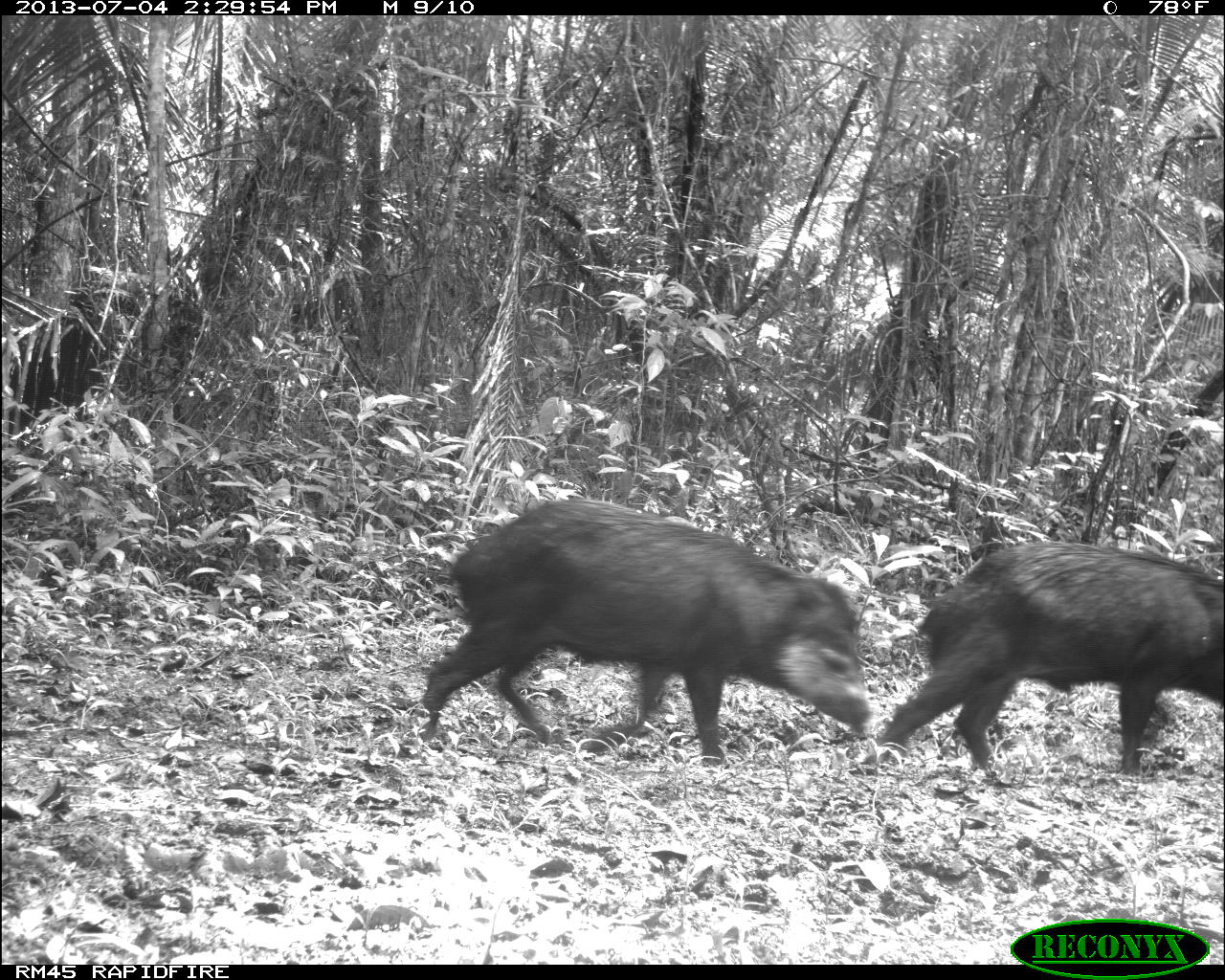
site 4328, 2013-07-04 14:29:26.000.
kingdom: Animalia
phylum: Chordata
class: Mammalia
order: Artiodactyla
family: Tayassuidae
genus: Tayassu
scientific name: Tayassu pecari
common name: white-lipped peccary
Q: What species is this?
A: Tayassu pecari (white-lipped peccary).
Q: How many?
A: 44.